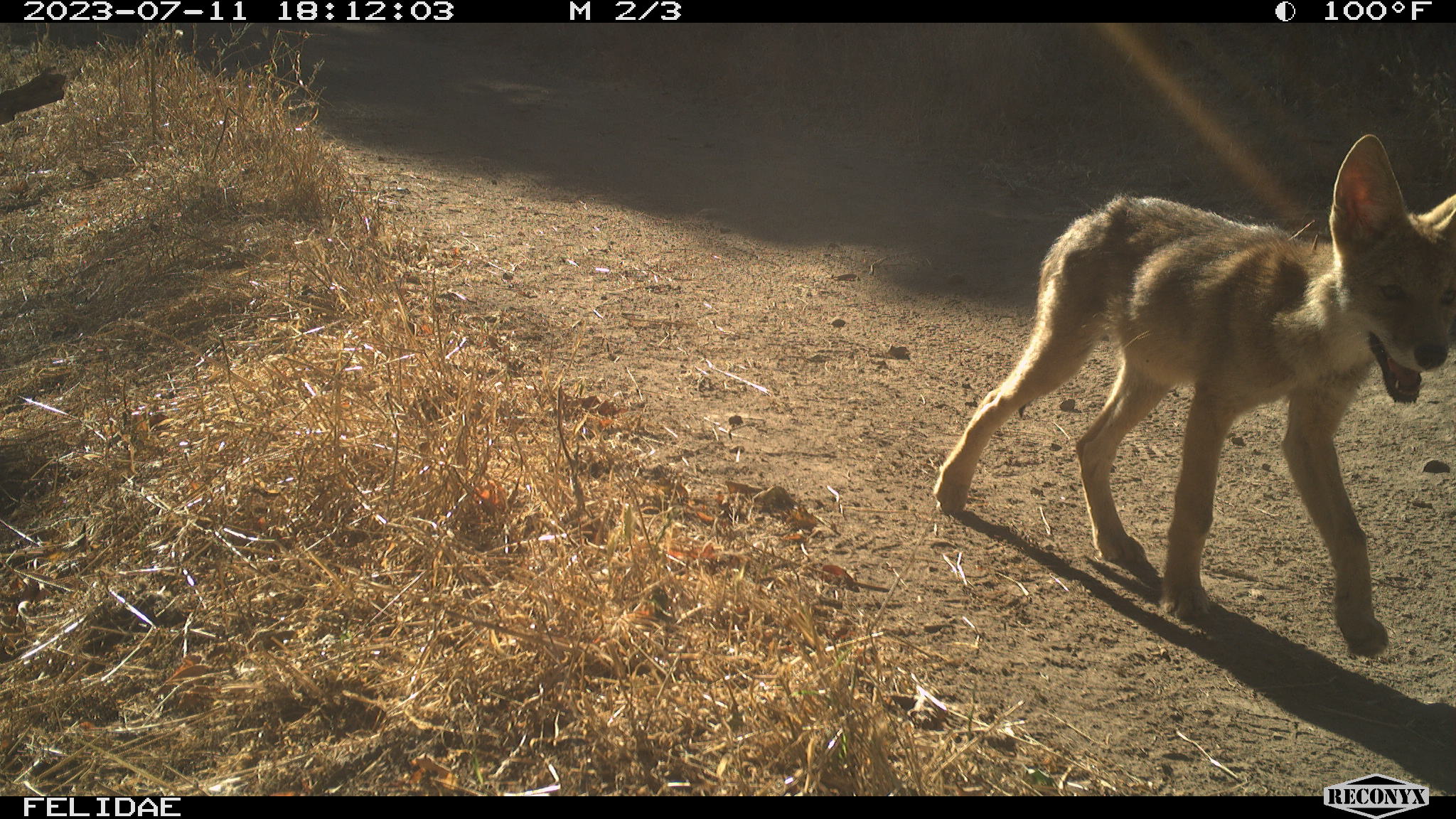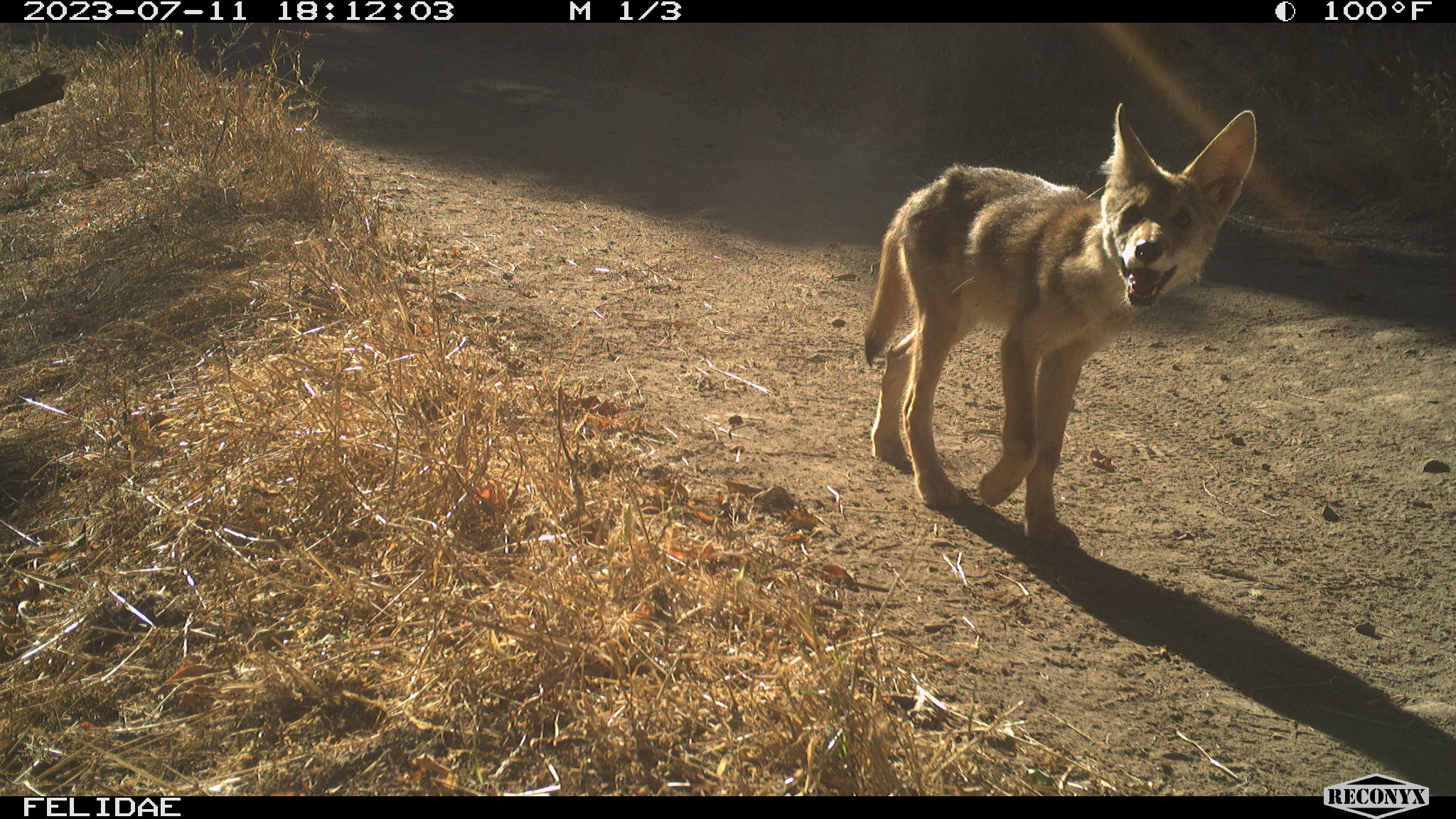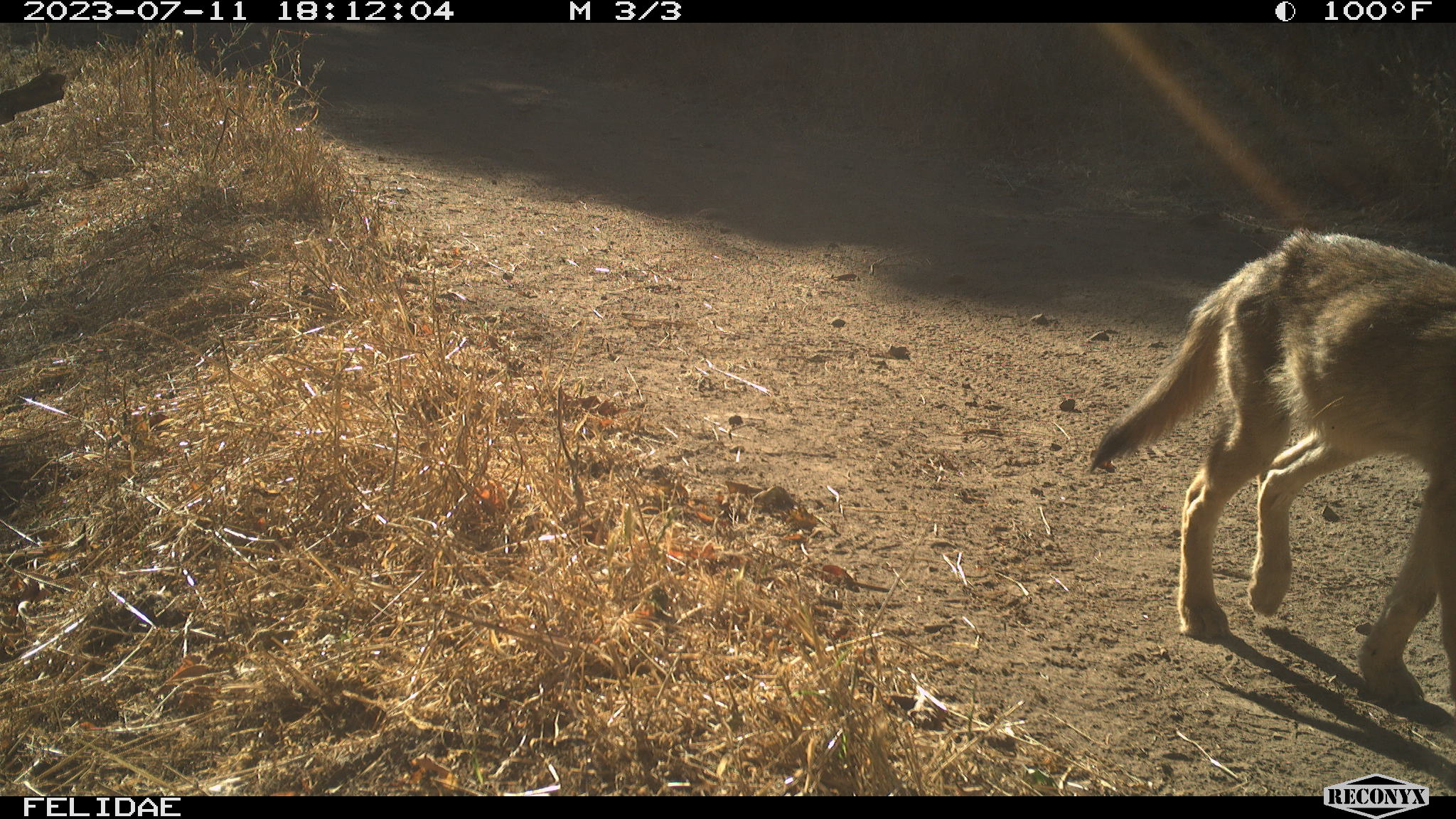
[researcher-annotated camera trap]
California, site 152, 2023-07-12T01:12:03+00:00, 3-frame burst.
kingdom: Animalia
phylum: Chordata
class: Mammalia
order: Carnivora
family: Canidae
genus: Canis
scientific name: Canis latrans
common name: coyote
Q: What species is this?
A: Coyote (Canis latrans).